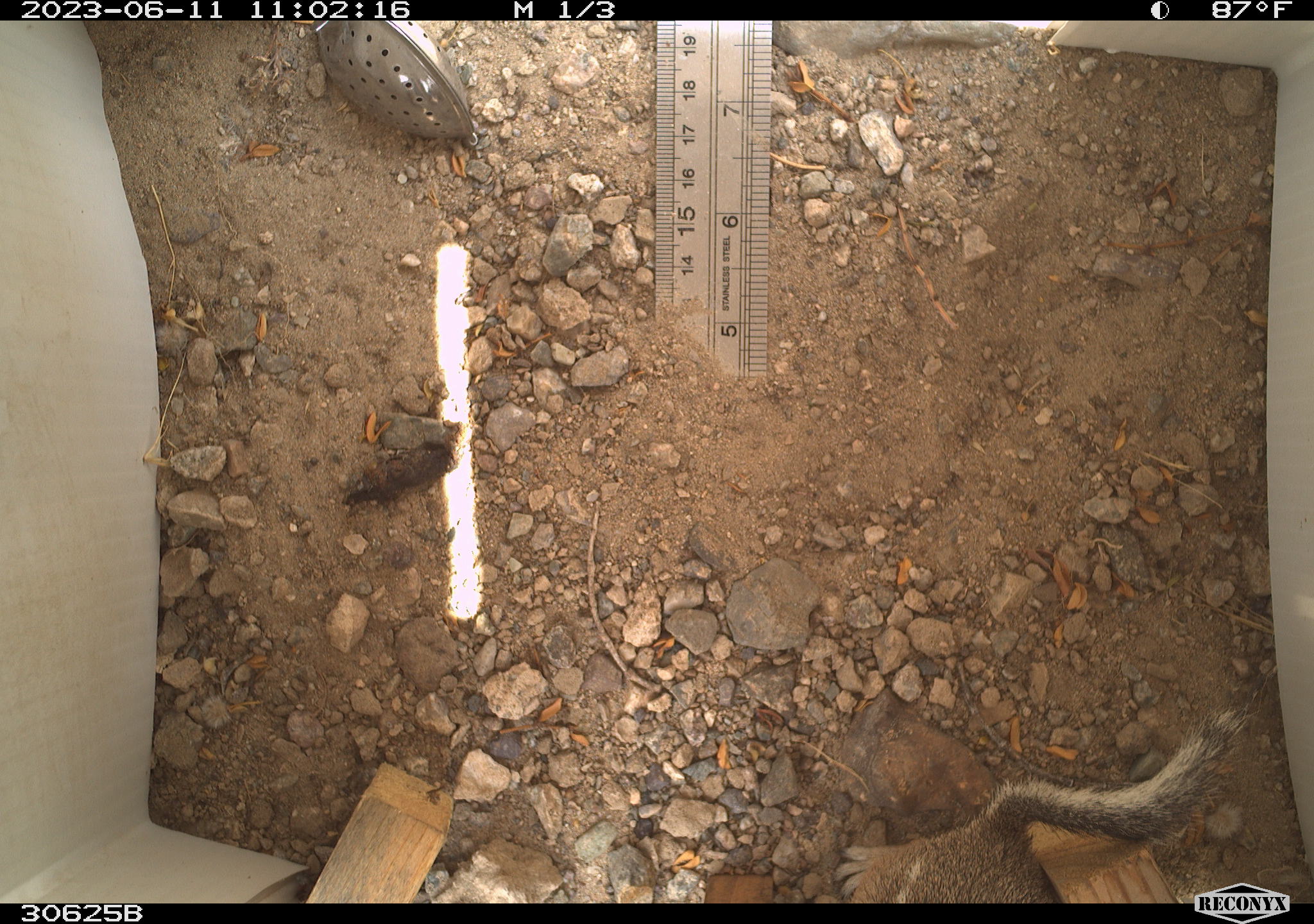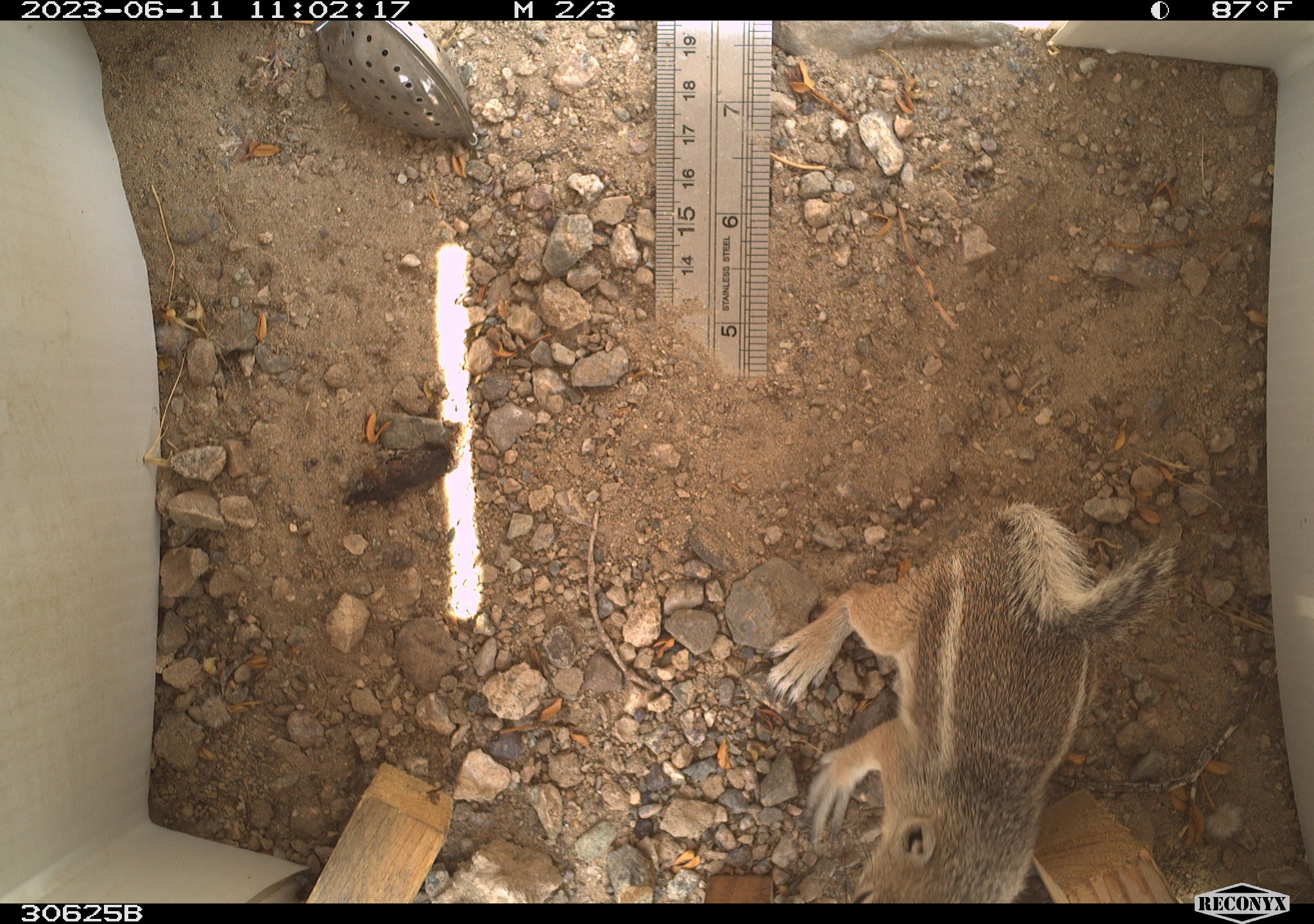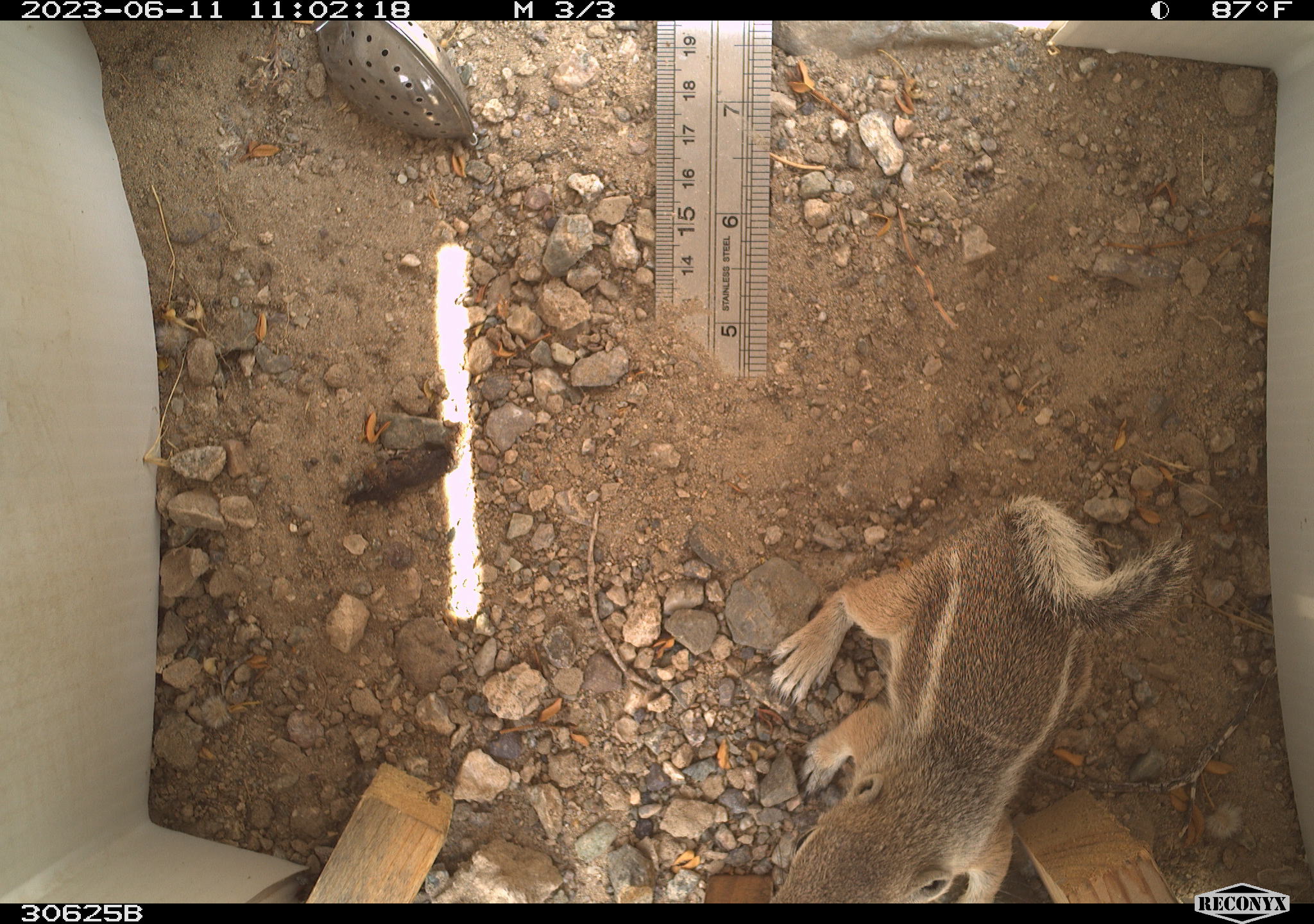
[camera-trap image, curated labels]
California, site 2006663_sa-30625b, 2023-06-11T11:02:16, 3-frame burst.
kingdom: Animalia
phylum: Chordata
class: Mammalia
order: Rodentia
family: Sciuridae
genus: Ammospermophilus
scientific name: Ammospermophilus leucurus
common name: white-tailed antelope squirrel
White-tailed antelope squirrel (Ammospermophilus leucurus).